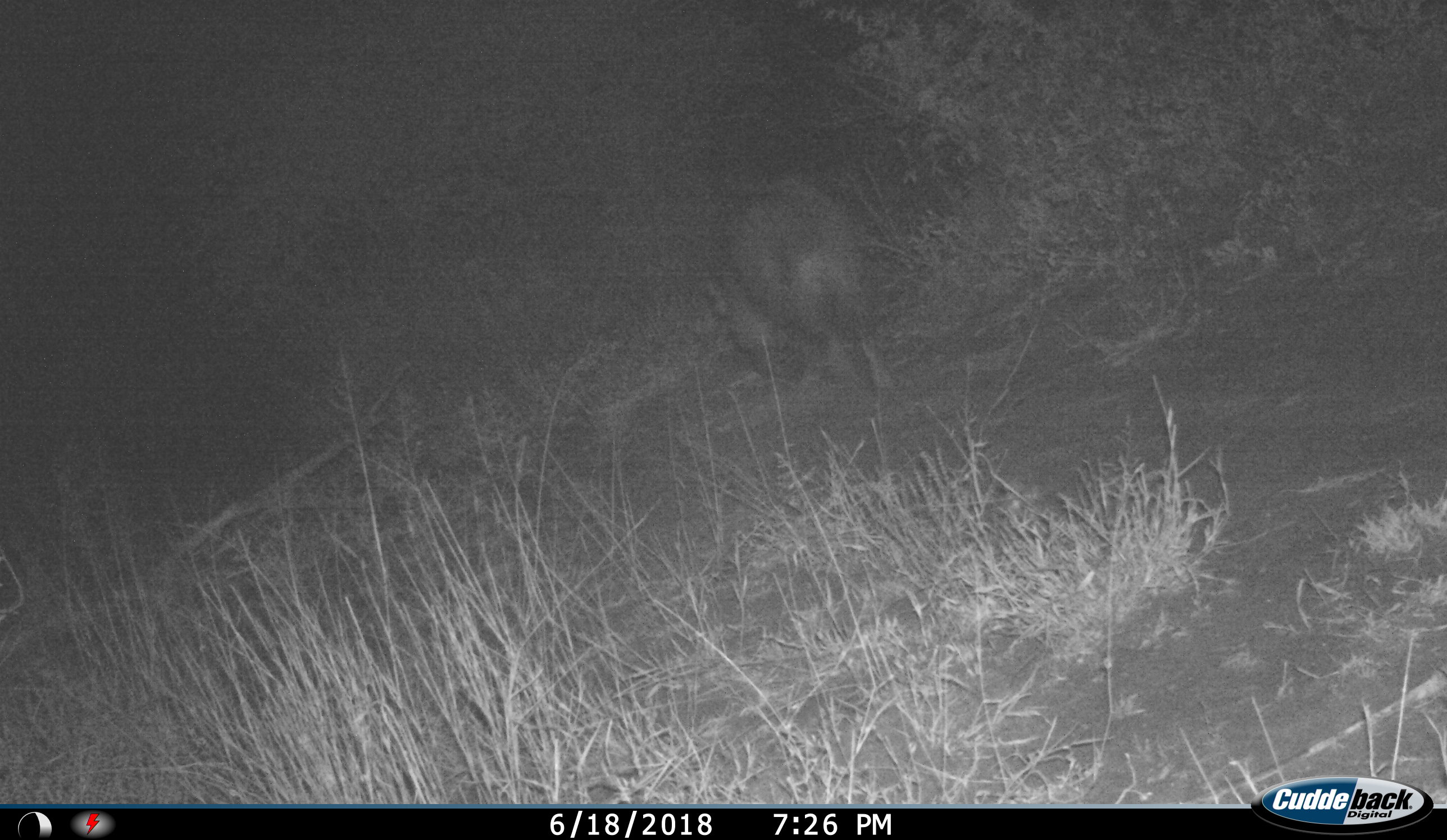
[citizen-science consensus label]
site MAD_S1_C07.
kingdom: Animalia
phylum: Chordata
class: Mammalia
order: Artiodactyla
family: Suidae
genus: Potamochoerus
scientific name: Potamochoerus larvatus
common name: bushpig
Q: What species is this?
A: Bushpig (Potamochoerus larvatus).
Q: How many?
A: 1.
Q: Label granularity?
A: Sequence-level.